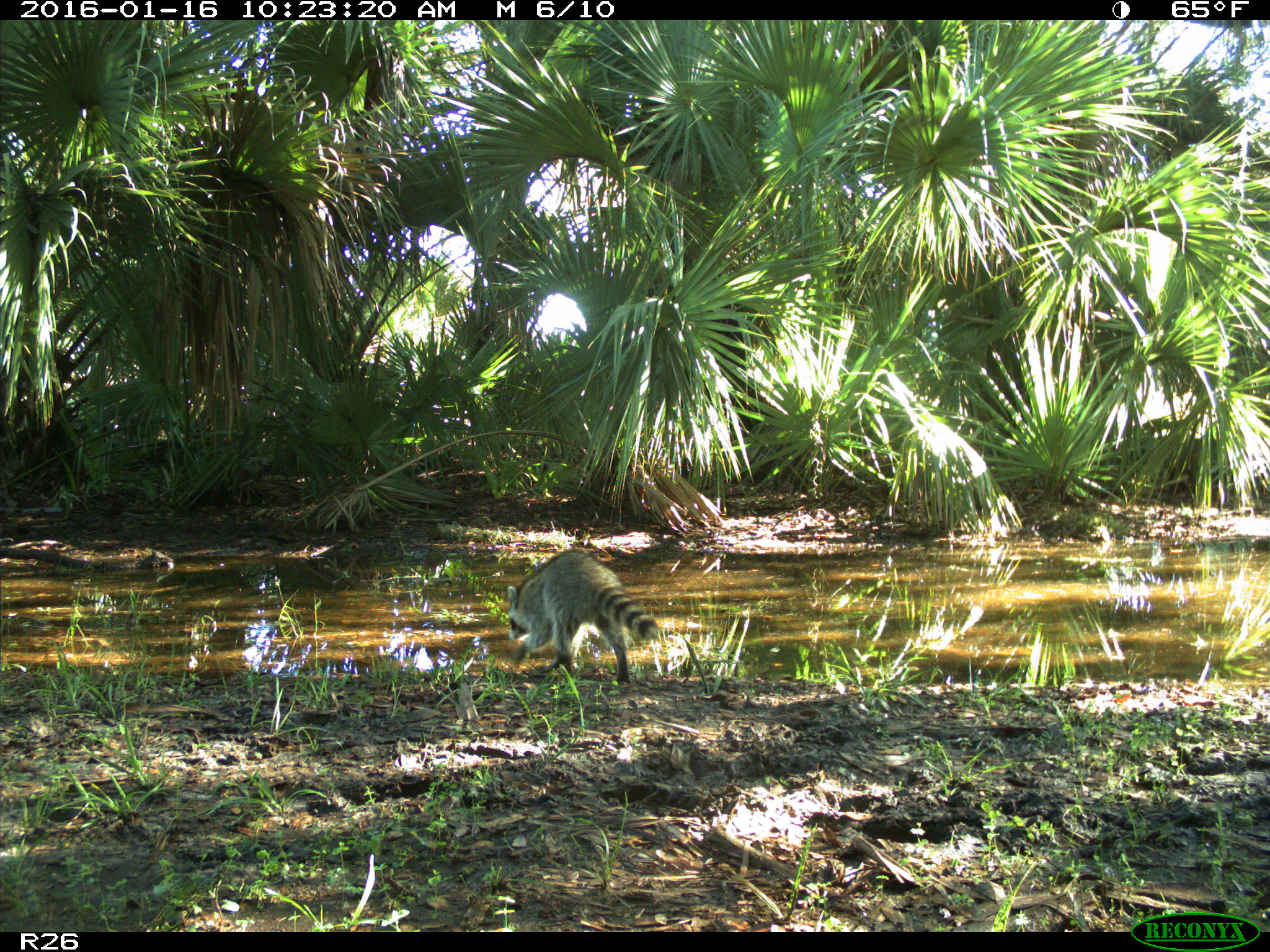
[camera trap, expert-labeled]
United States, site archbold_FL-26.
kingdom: Animalia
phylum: Chordata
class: Mammalia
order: Carnivora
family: Procyonidae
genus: Procyon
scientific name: Procyon lotor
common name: common raccoon